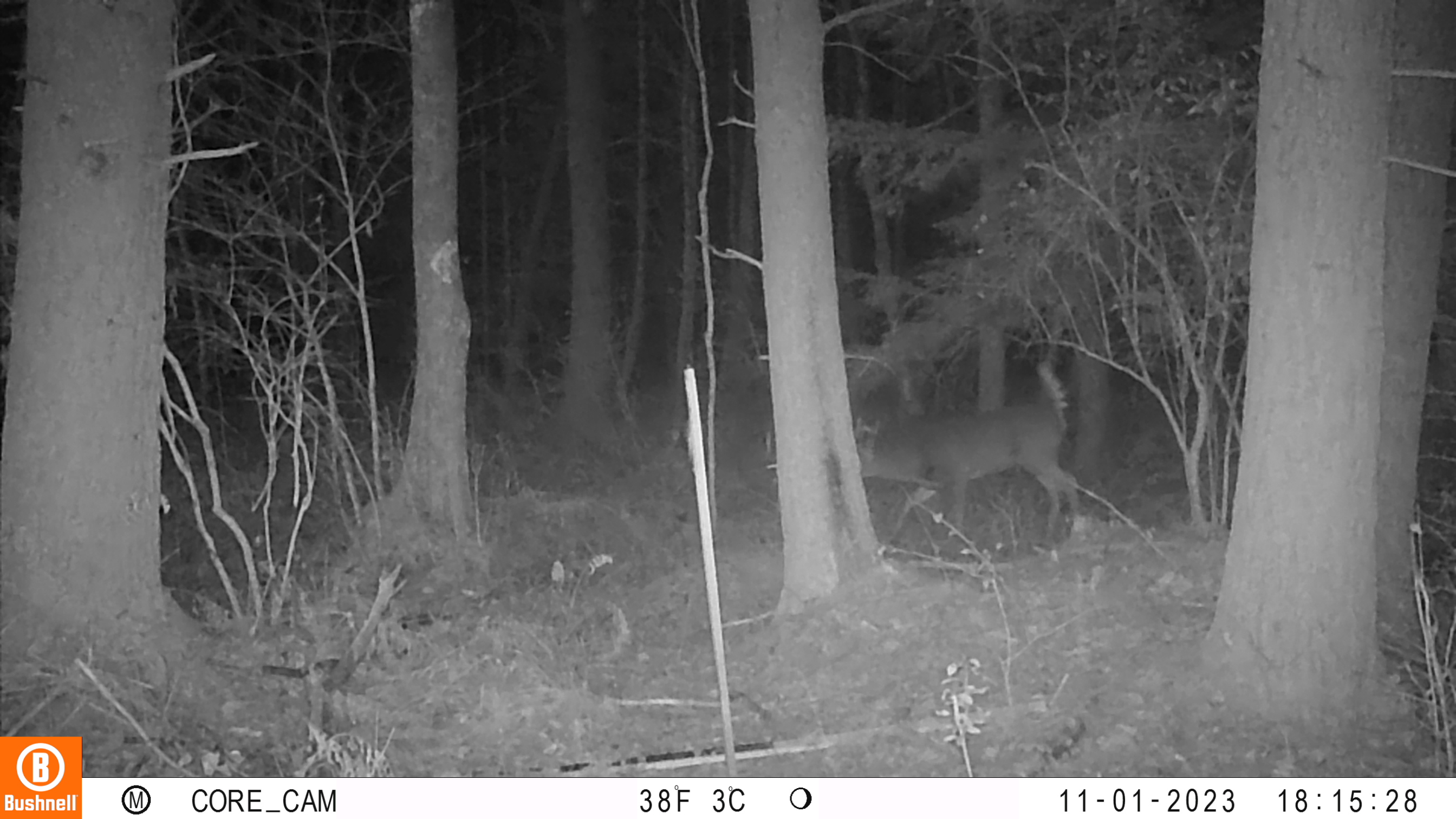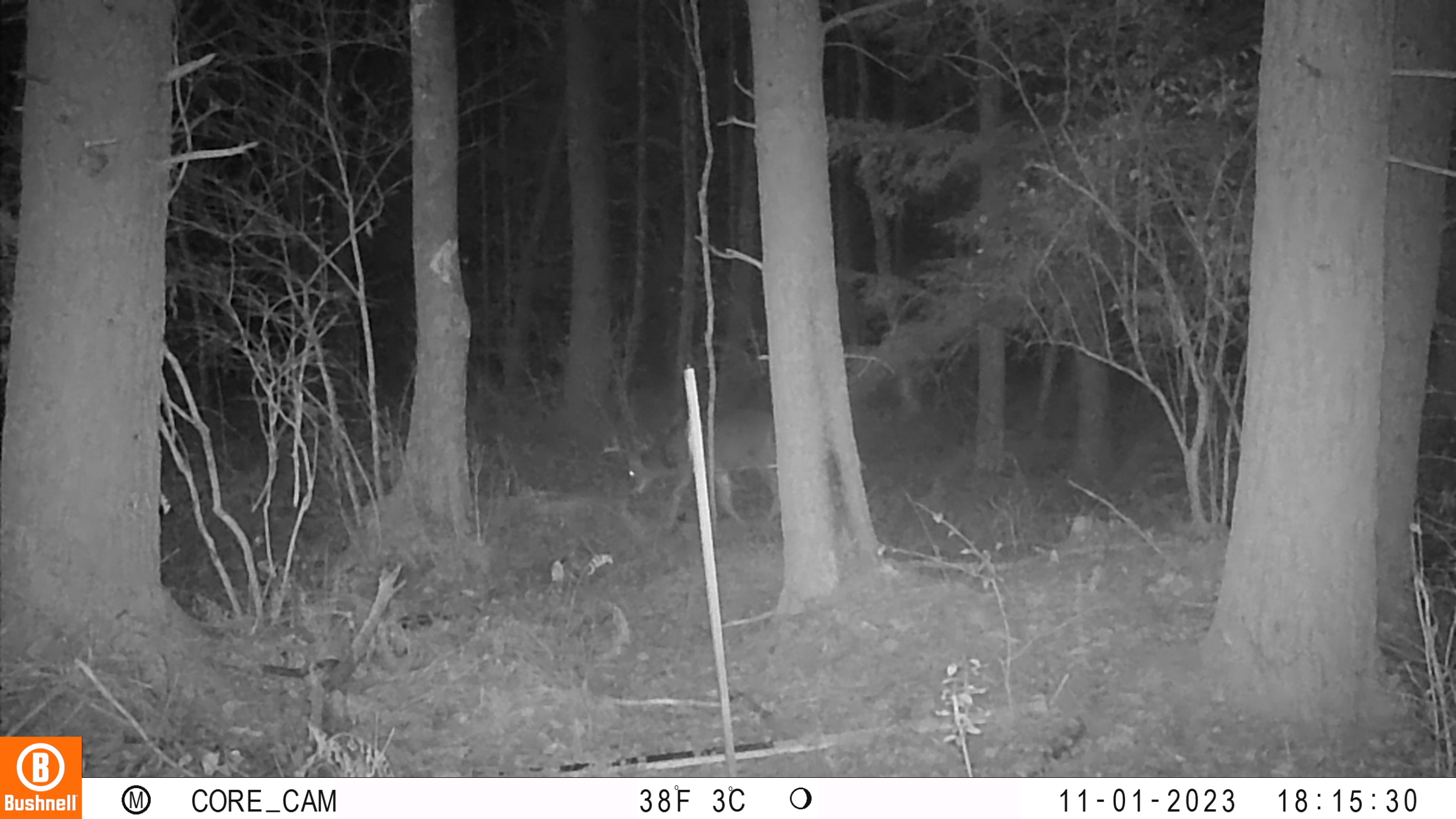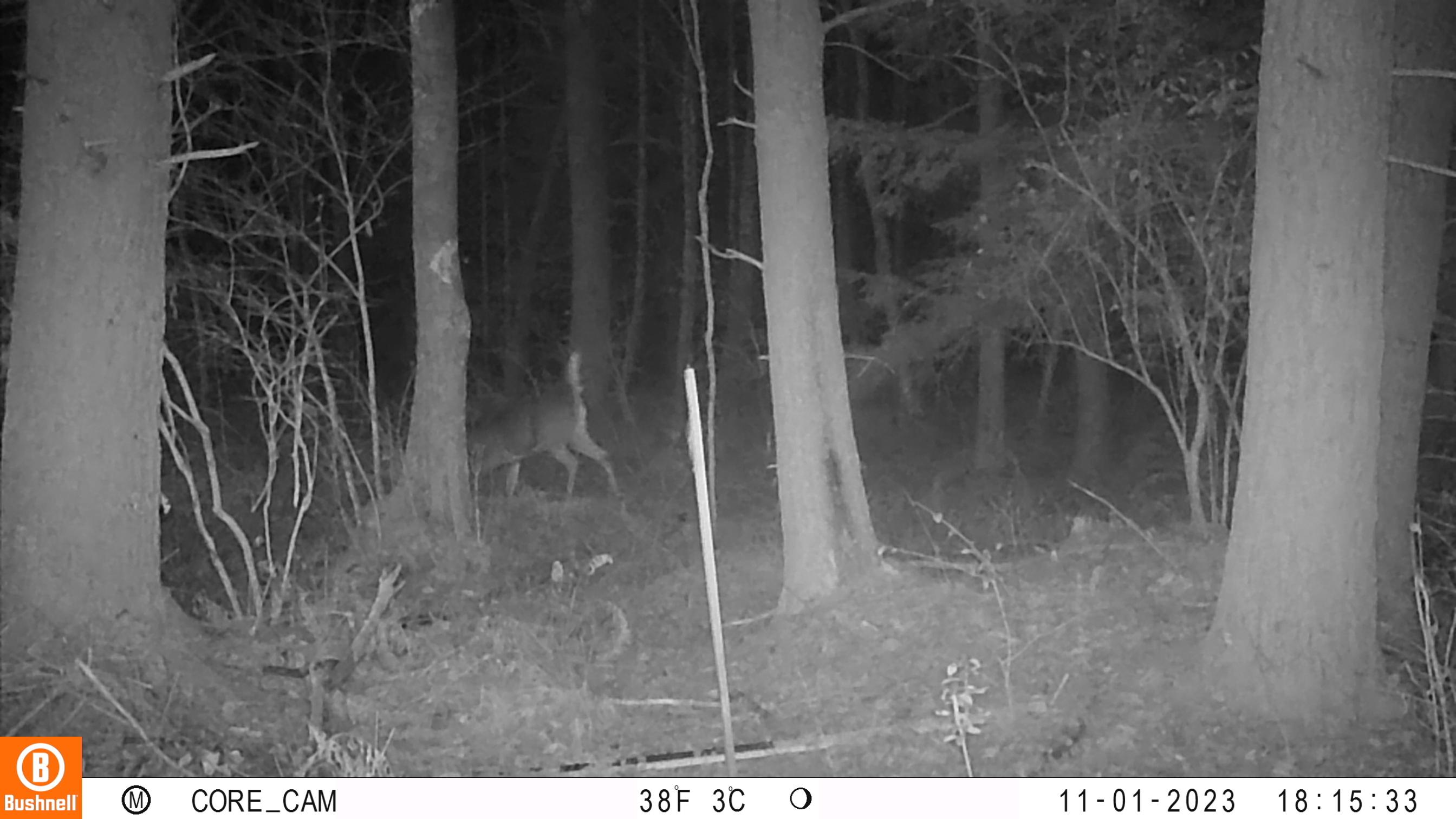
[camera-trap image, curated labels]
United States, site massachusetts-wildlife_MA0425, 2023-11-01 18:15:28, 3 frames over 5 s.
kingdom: Animalia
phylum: Chordata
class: Mammalia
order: Artiodactyla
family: Cervidae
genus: Odocoileus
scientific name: Odocoileus virginianus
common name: white-tailed deer